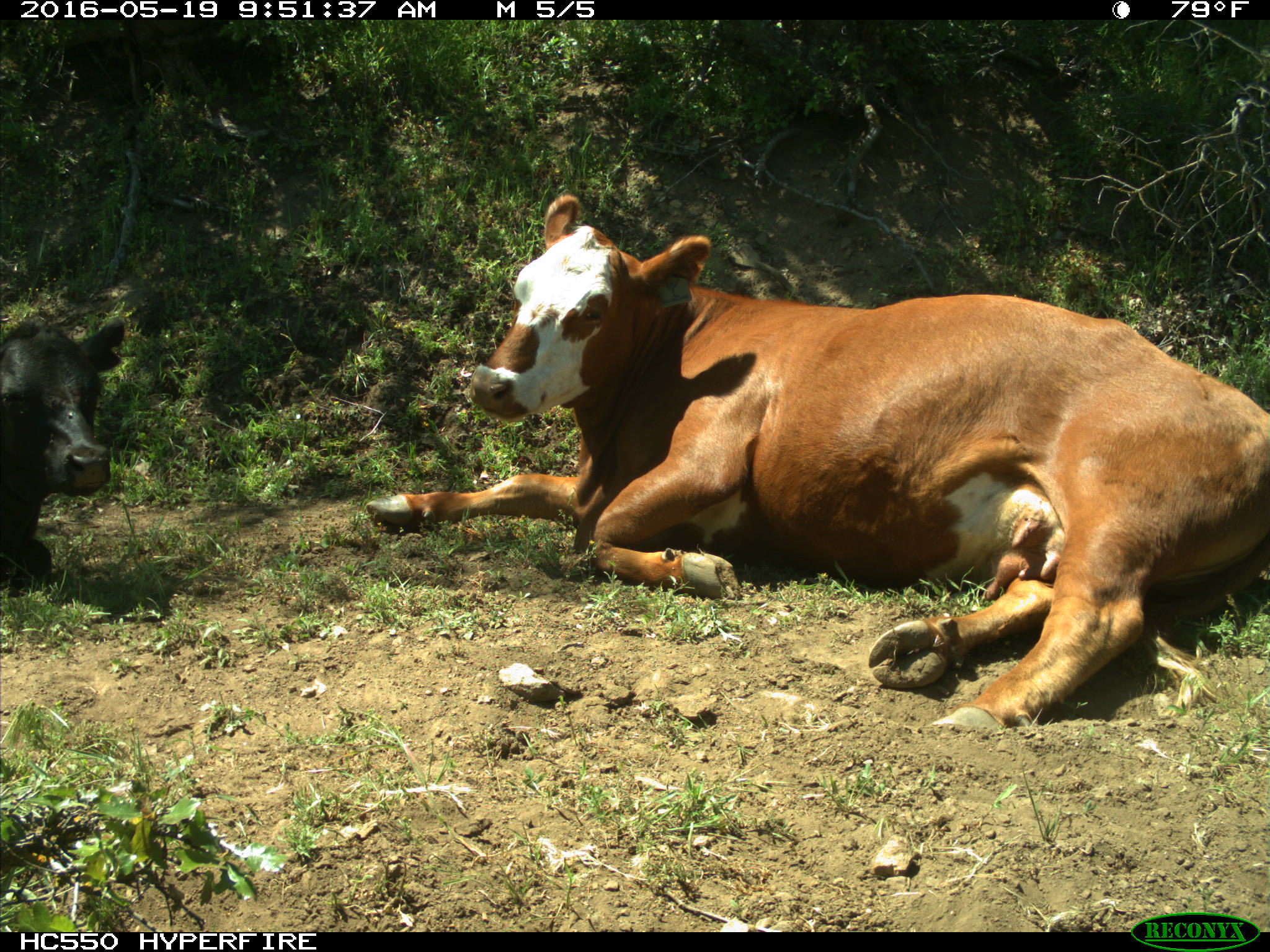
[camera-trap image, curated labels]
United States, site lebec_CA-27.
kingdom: Animalia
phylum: Chordata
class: Mammalia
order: Artiodactyla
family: Bovidae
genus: Bos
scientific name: Bos taurus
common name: domestic cow